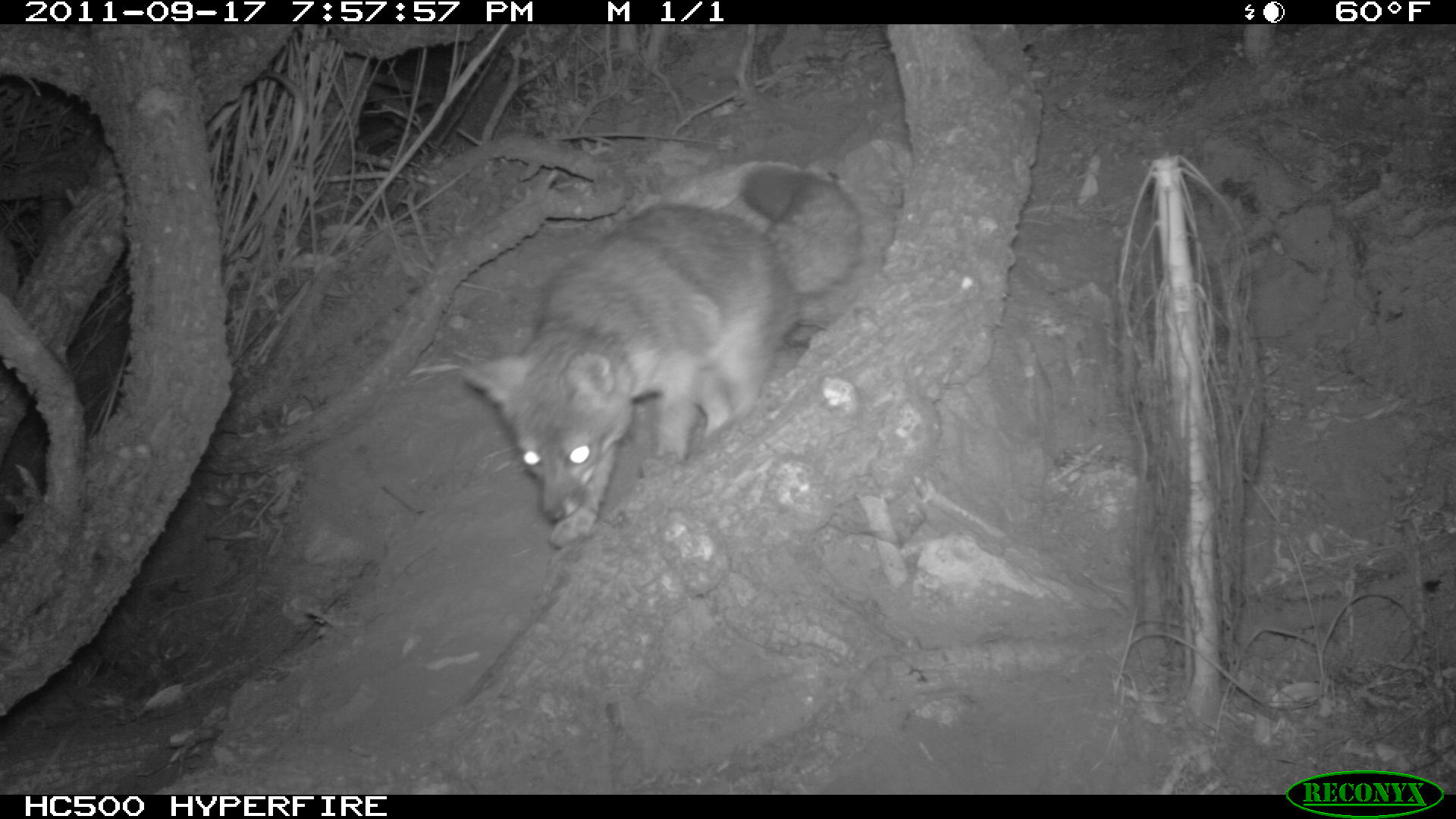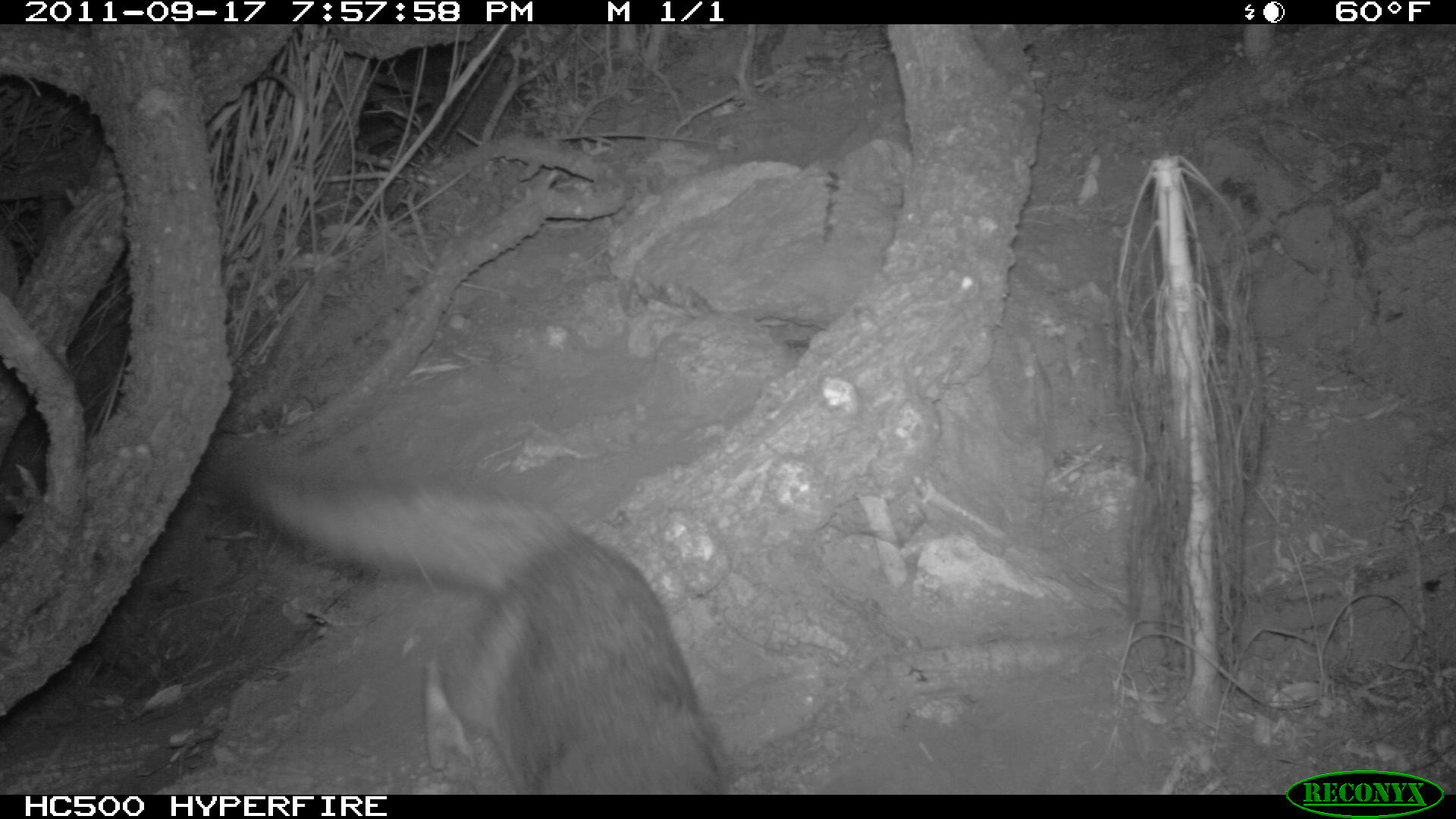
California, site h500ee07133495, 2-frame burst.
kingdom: Animalia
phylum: Chordata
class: Mammalia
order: Carnivora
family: Canidae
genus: Urocyon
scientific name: Urocyon littoralis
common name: island fox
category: fox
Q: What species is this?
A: Fox (island fox) (Urocyon littoralis).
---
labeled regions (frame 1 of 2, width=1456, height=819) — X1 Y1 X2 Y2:
fox: 458 163 862 548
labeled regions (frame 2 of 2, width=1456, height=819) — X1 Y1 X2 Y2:
fox: 222 441 732 793